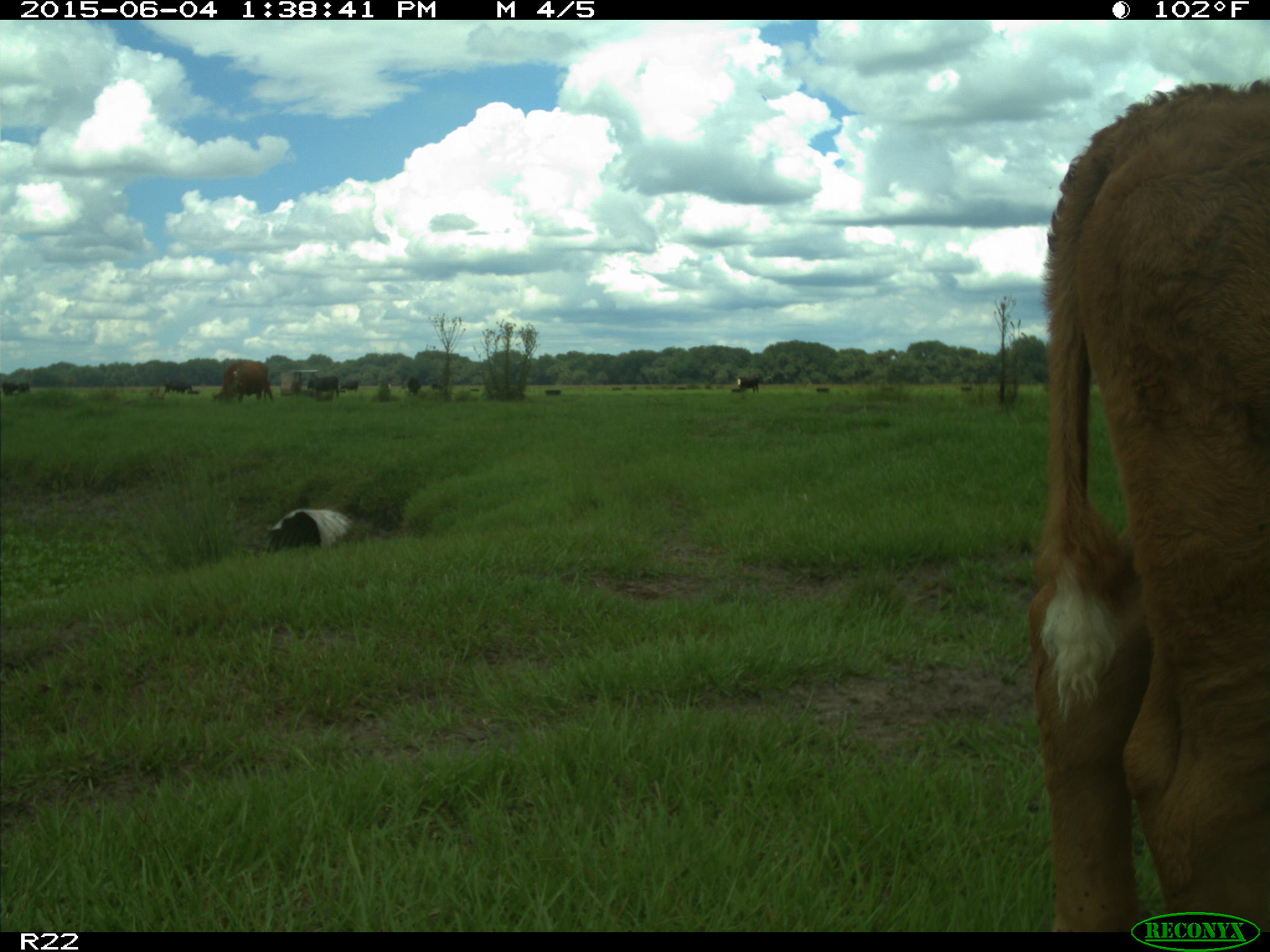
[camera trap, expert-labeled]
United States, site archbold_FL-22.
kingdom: Animalia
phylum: Chordata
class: Mammalia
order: Artiodactyla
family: Bovidae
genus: Bos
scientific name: Bos taurus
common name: domestic cow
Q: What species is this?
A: Bos taurus (domestic cow).